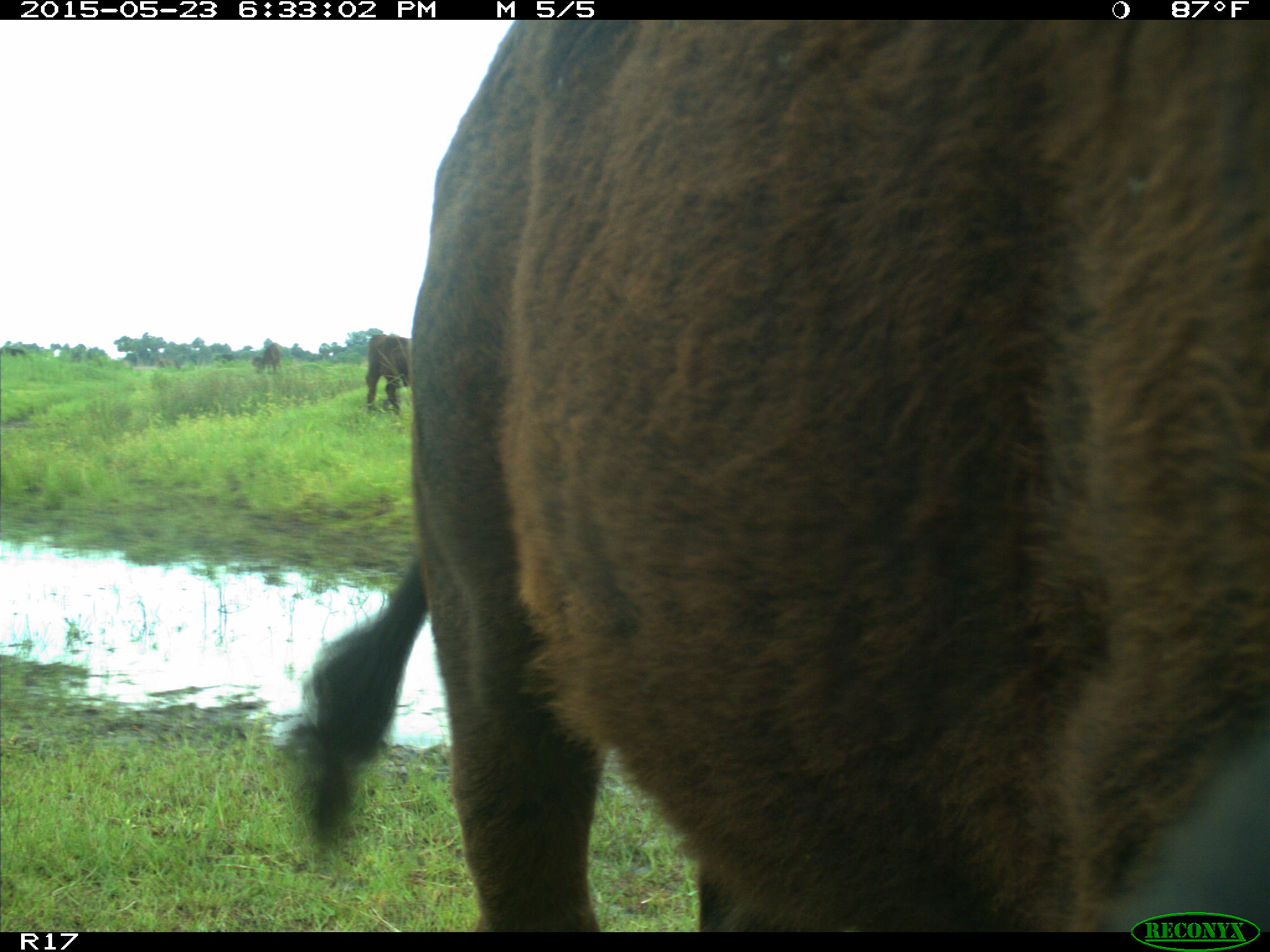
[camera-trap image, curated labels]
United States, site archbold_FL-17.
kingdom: Animalia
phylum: Chordata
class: Mammalia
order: Artiodactyla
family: Bovidae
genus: Bos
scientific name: Bos taurus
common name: domestic cow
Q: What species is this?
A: Bos taurus (domestic cow).